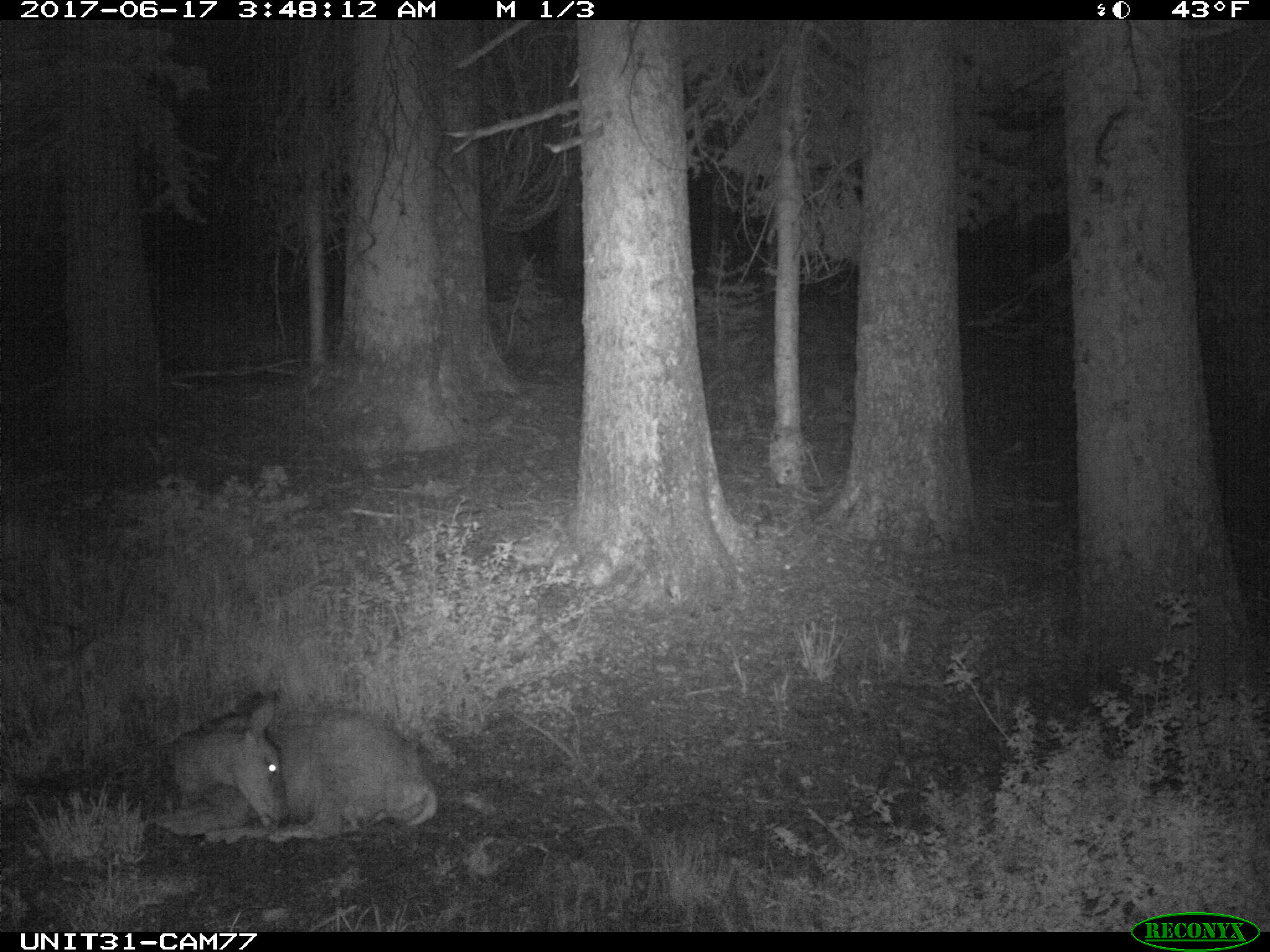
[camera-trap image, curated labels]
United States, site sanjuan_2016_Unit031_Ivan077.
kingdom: Animalia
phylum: Chordata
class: Mammalia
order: Artiodactyla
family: Cervidae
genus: Odocoileus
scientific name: Odocoileus hemionus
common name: mule deer